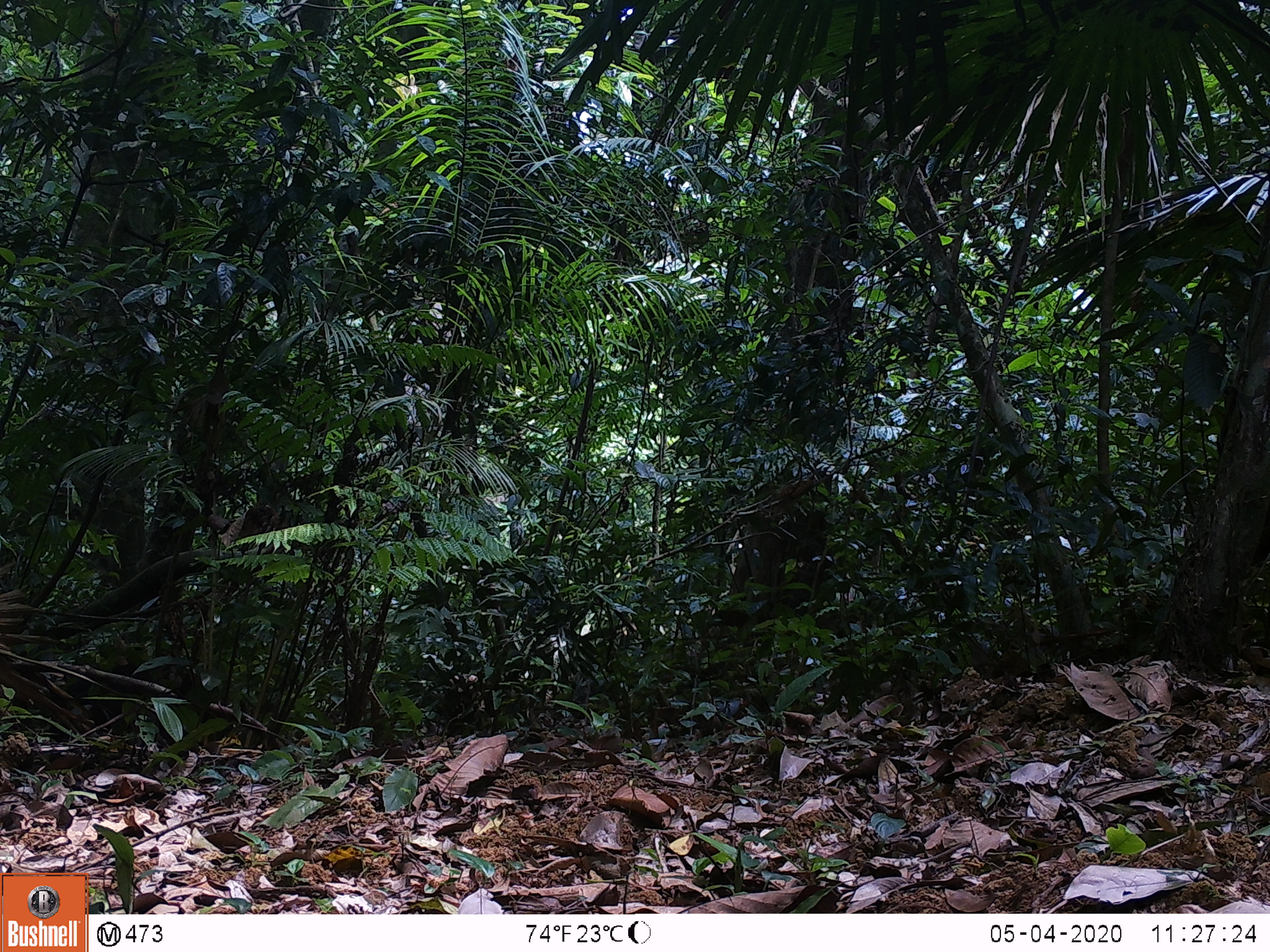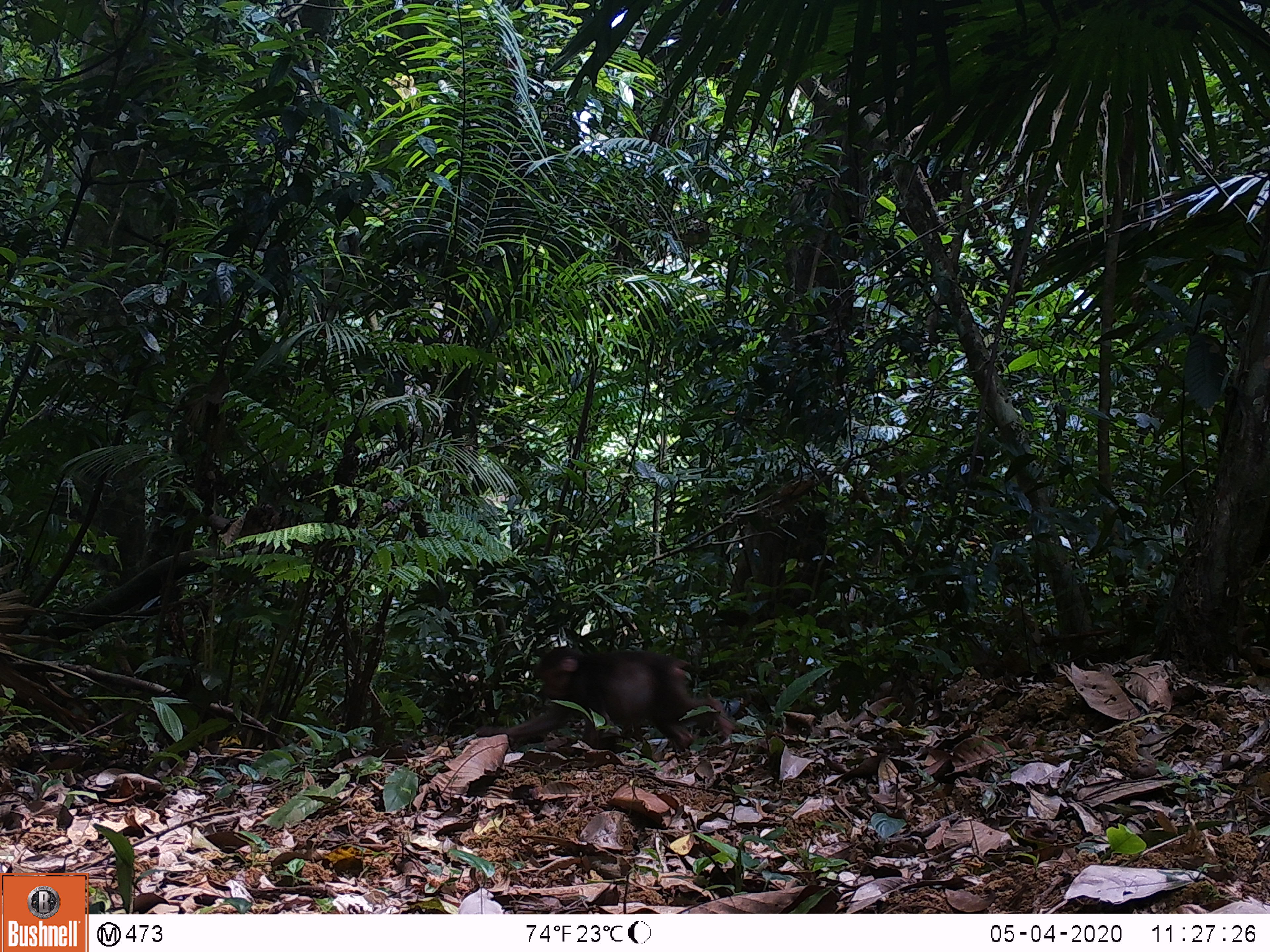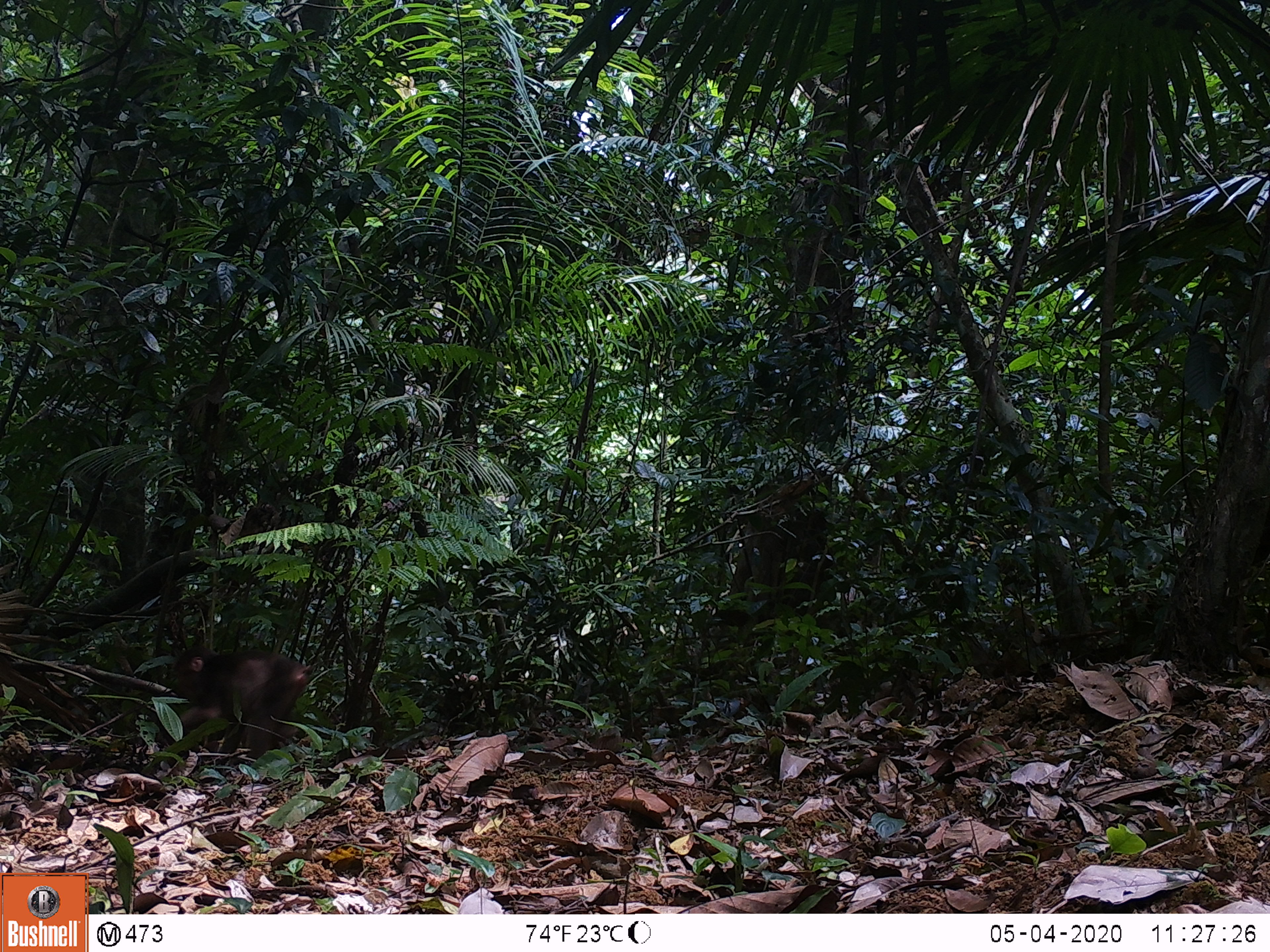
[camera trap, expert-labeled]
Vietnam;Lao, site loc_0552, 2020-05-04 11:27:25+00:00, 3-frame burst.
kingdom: Animalia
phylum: Chordata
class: Mammalia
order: Primates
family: Cercopithecidae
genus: Macaca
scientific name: Macaca arctoides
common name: stump-tailed macaque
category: stump tailed macaque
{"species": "stump tailed macaque (stump-tailed macaque) (Macaca arctoides)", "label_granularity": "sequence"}